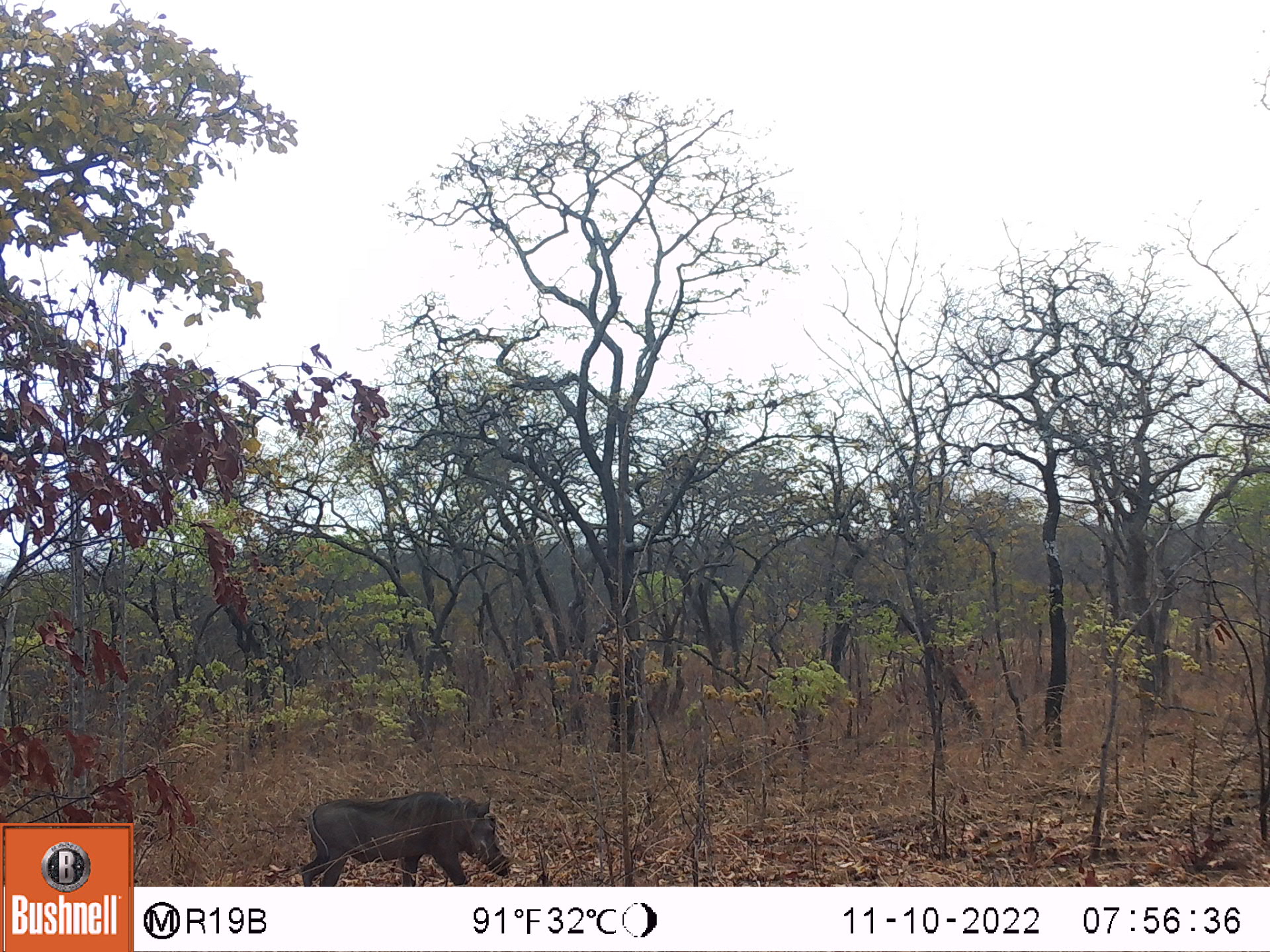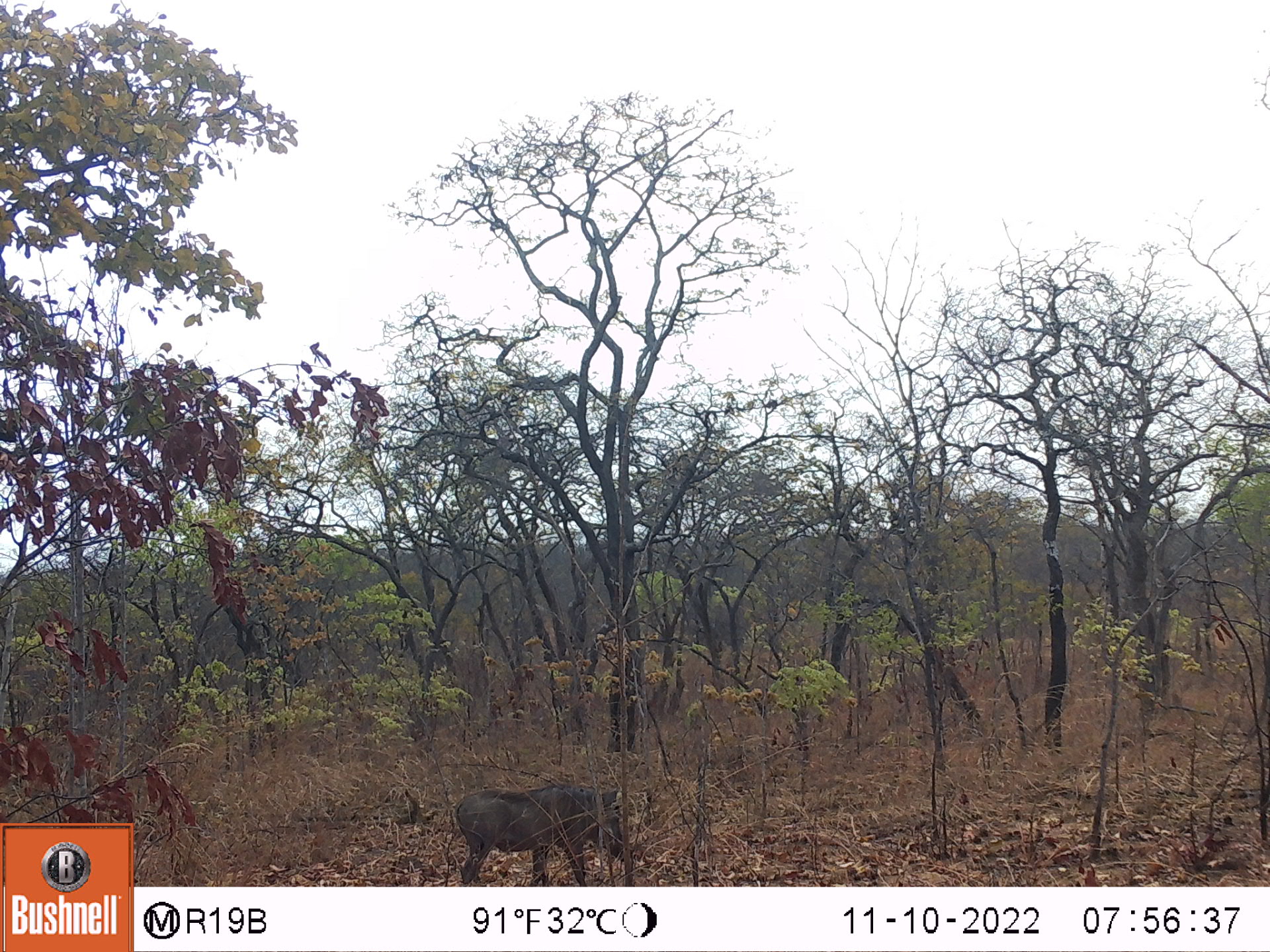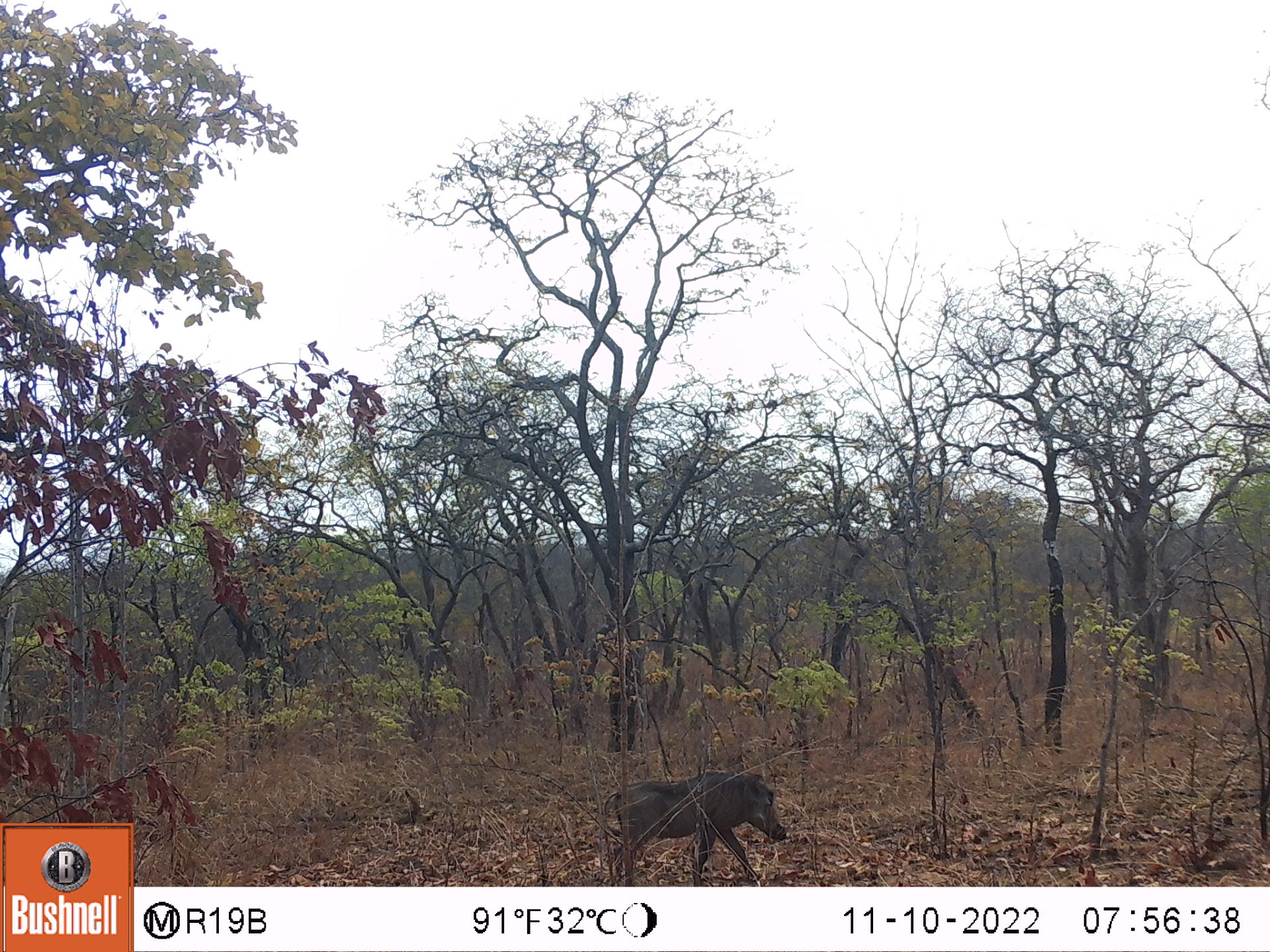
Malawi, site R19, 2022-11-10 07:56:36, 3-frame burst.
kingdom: Animalia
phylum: Chordata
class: Mammalia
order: Artiodactyla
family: Suidae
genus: Phacochoerus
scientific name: Phacochoerus africanus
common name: common warthog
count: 1